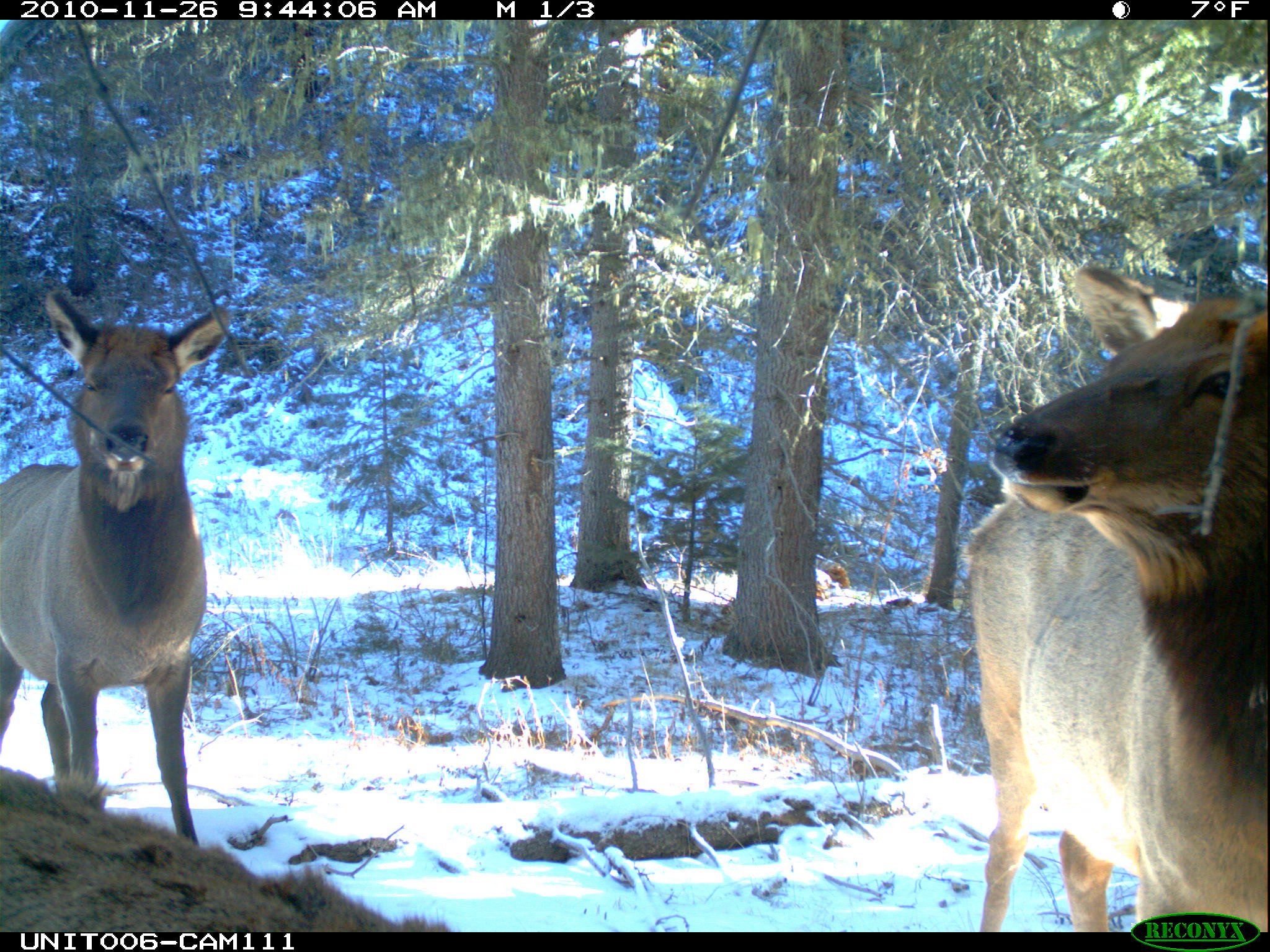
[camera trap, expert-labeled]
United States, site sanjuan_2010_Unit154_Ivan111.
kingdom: Animalia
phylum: Chordata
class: Mammalia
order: Artiodactyla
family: Cervidae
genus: Cervus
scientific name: Cervus elaphus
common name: red deer